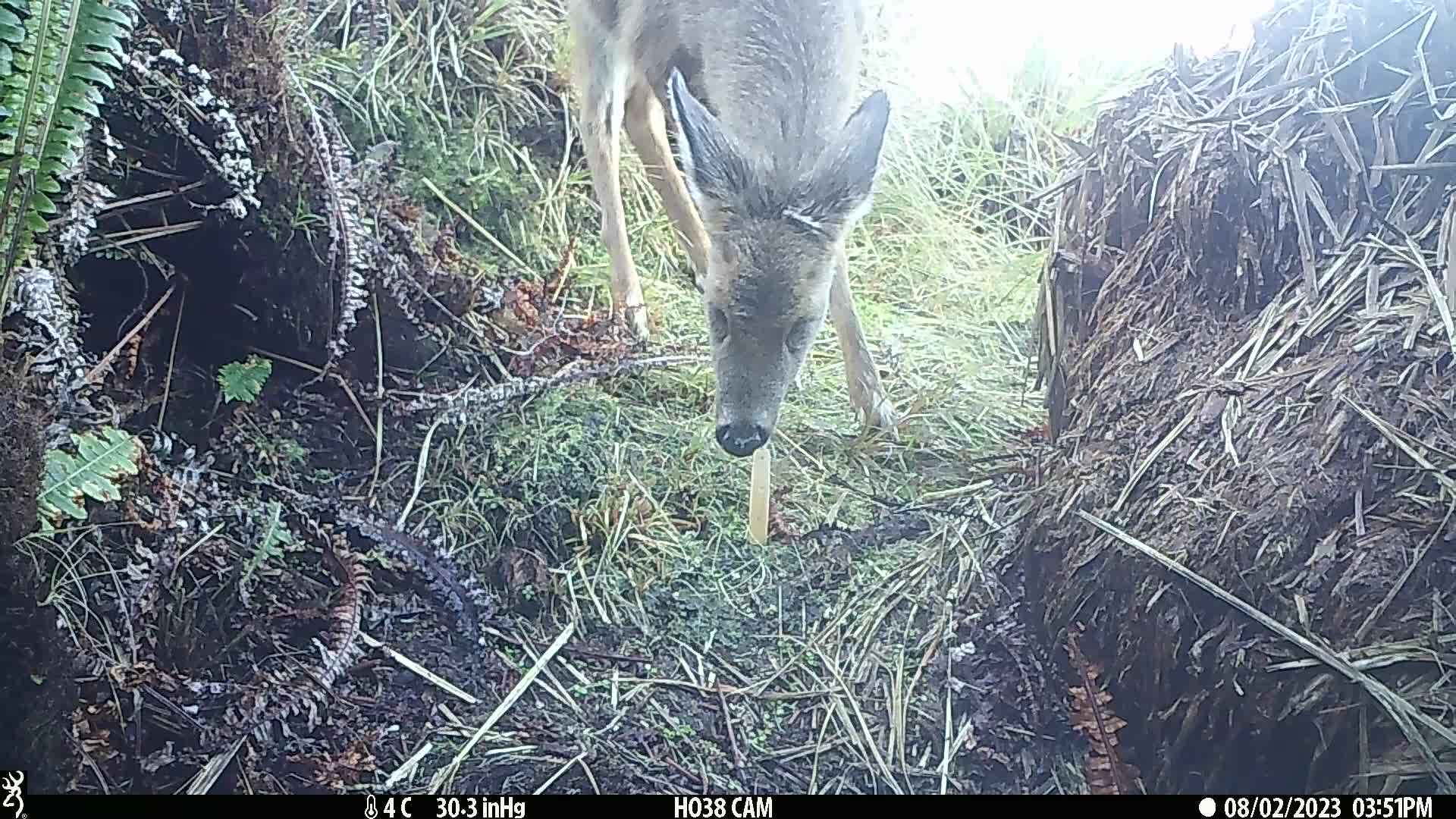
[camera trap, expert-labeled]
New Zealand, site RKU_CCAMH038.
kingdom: Animalia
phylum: Chordata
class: Mammalia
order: Artiodactyla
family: Cervidae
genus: Odocoileus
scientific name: Odocoileus virginianus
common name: white-tailed deer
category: white tailed deer